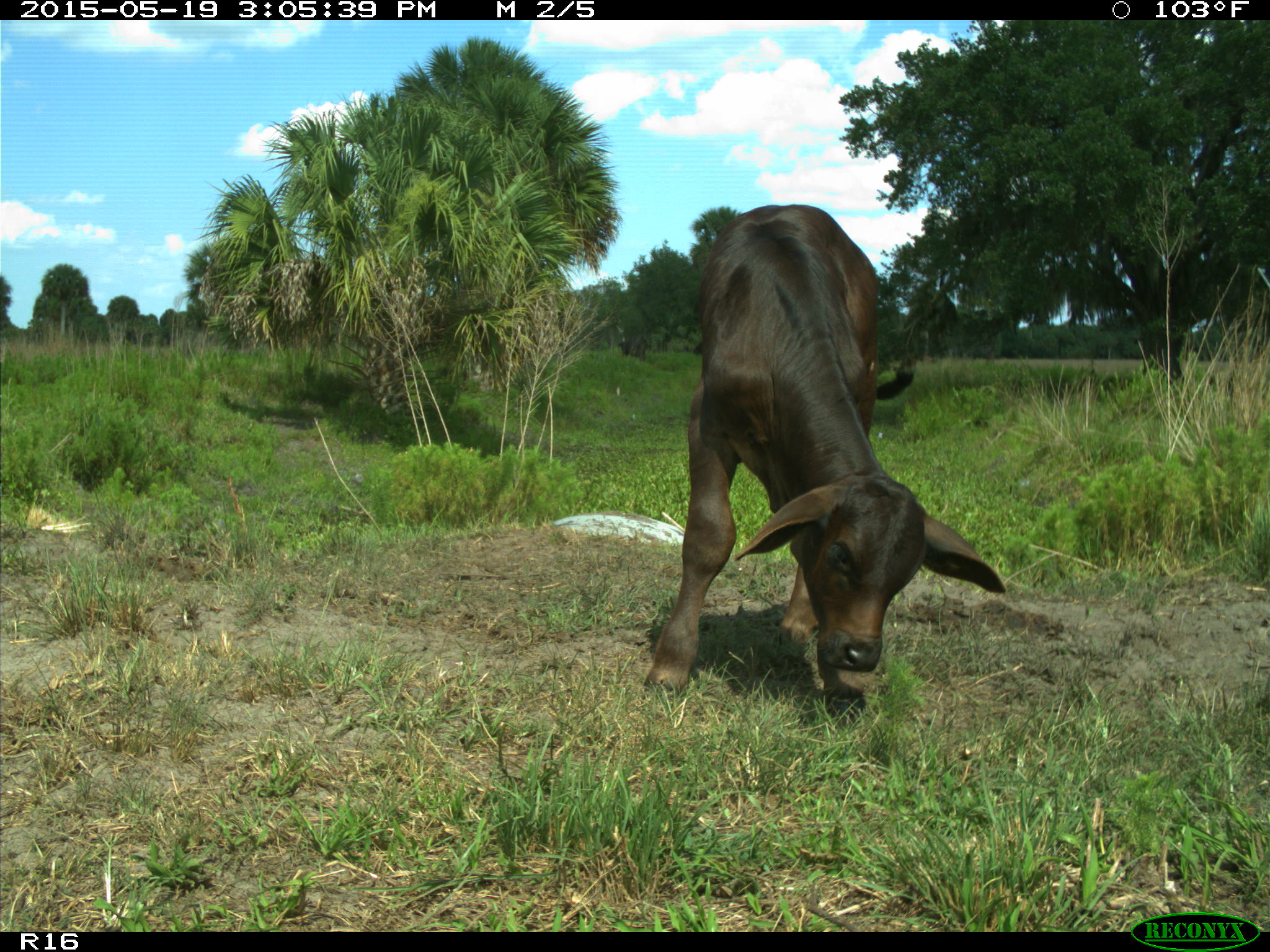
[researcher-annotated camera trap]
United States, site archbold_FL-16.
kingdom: Animalia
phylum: Chordata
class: Mammalia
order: Artiodactyla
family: Bovidae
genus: Bos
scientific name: Bos taurus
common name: domestic cow